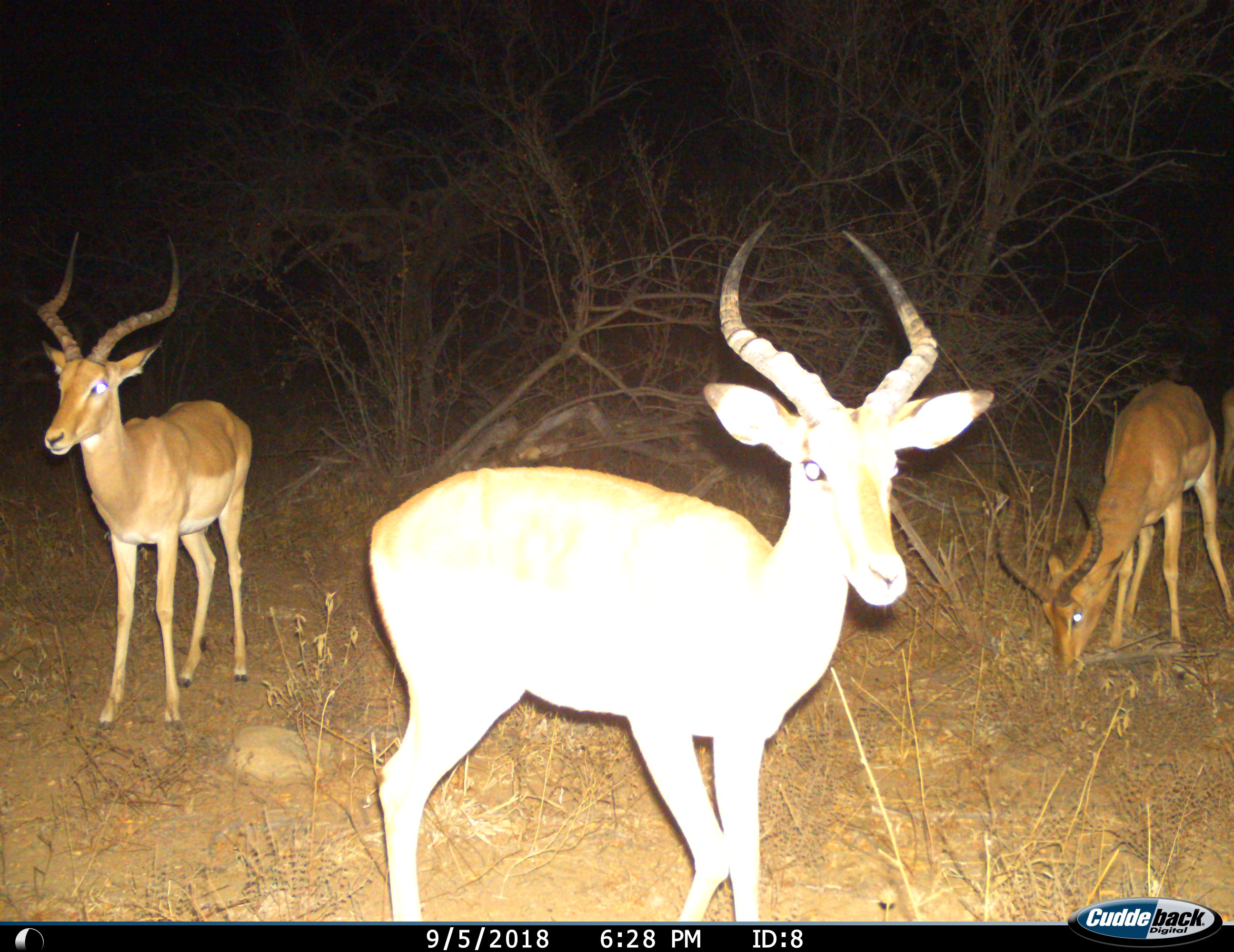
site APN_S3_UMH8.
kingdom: Animalia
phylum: Chordata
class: Mammalia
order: Artiodactyla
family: Bovidae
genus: Aepyceros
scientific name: Aepyceros melampus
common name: impala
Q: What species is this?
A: Impala (Aepyceros melampus).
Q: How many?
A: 4.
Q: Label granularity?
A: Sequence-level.